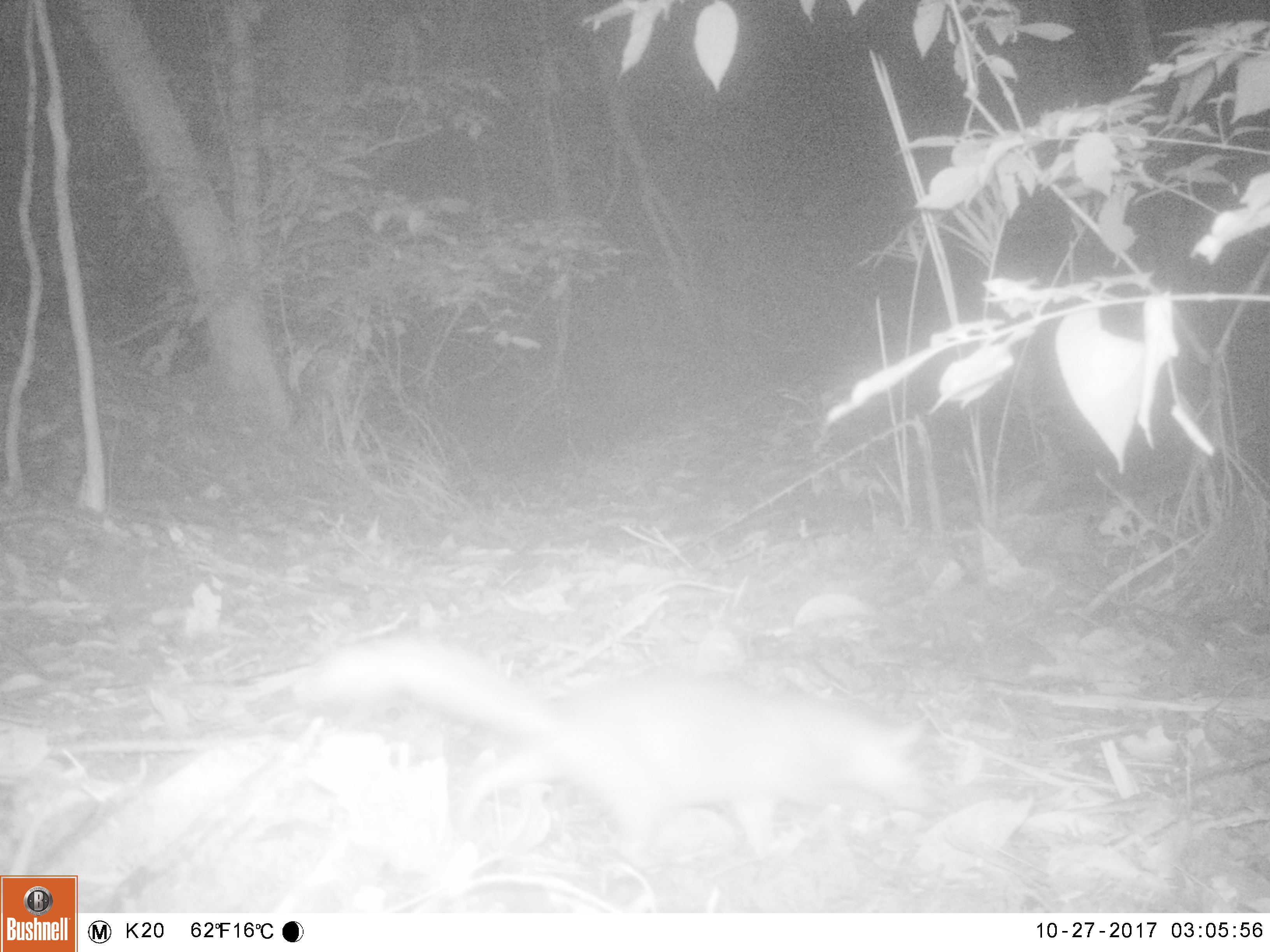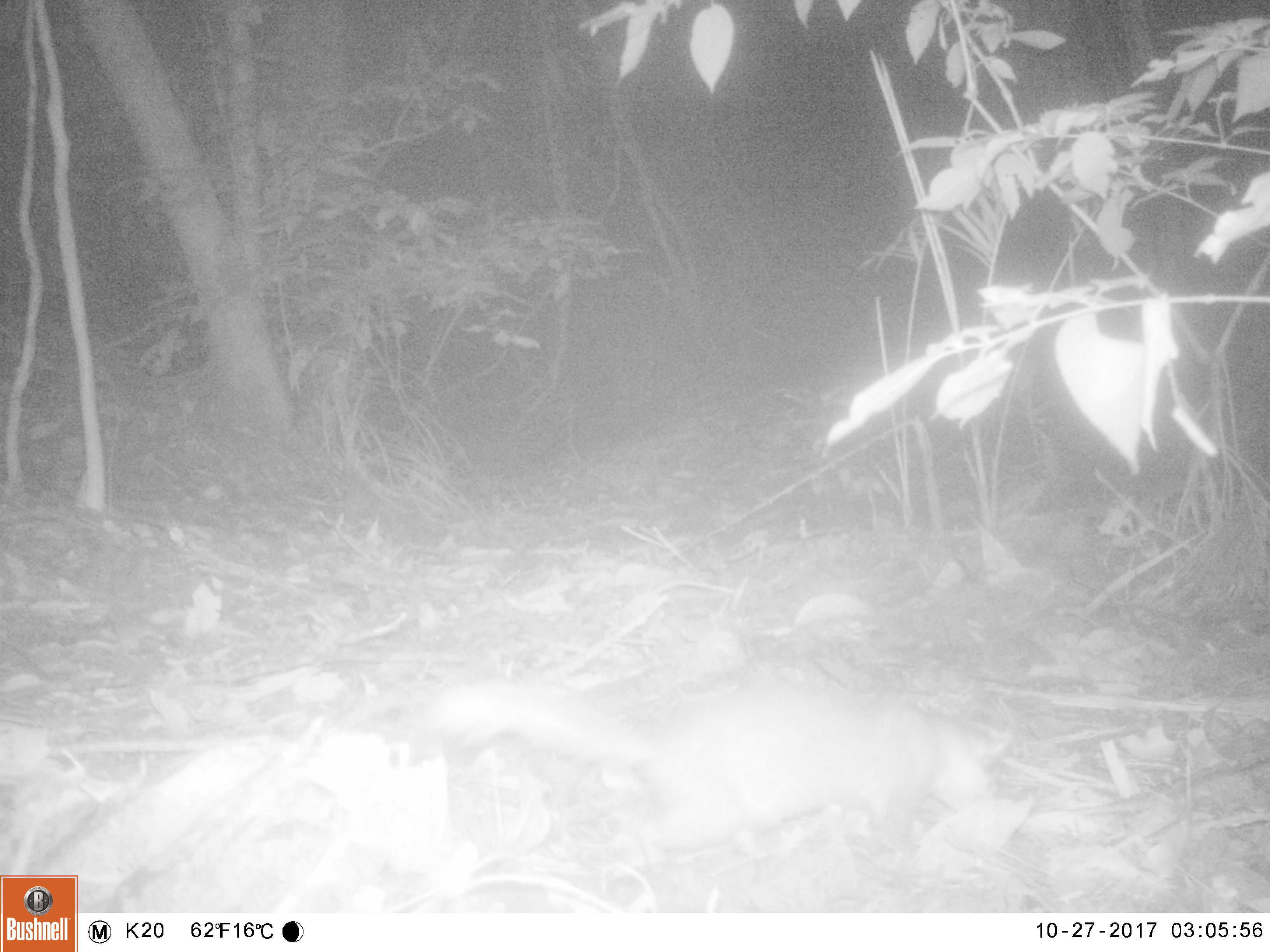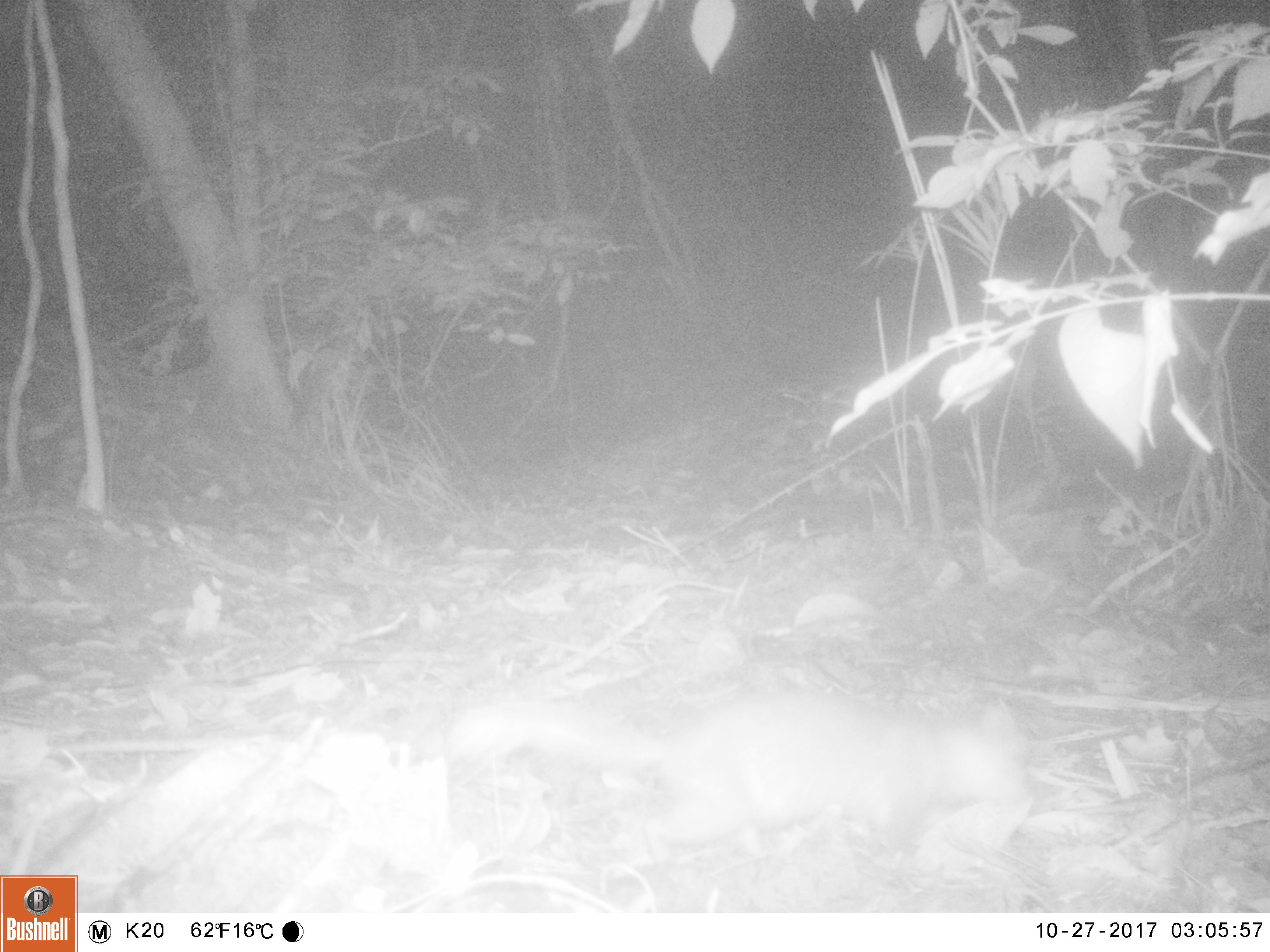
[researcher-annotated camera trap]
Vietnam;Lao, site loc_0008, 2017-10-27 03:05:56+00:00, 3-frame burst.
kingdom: Animalia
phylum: Chordata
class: Mammalia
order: Carnivora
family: Mustelidae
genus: Melogale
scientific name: Melogale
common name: ferret badger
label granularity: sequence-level